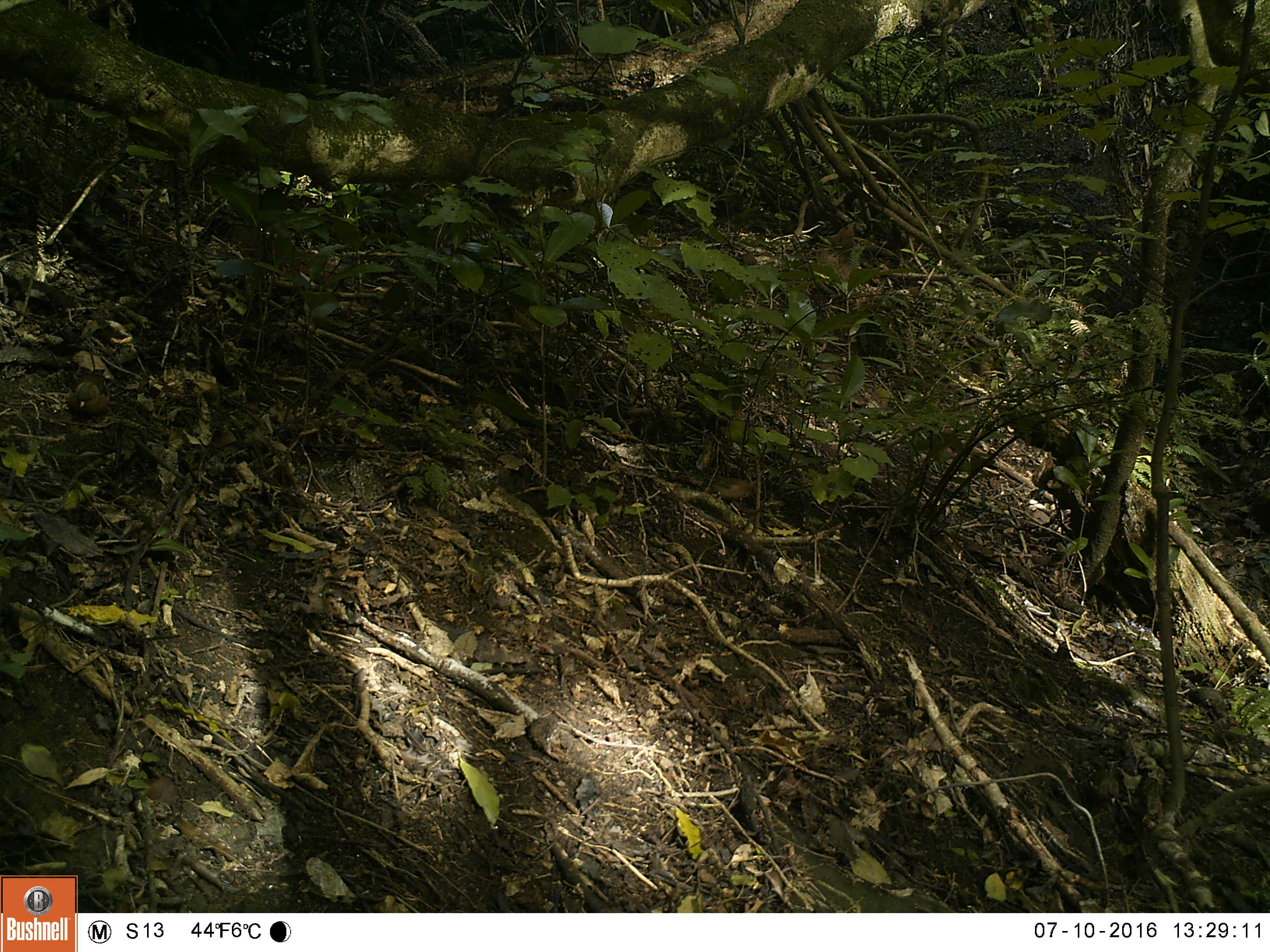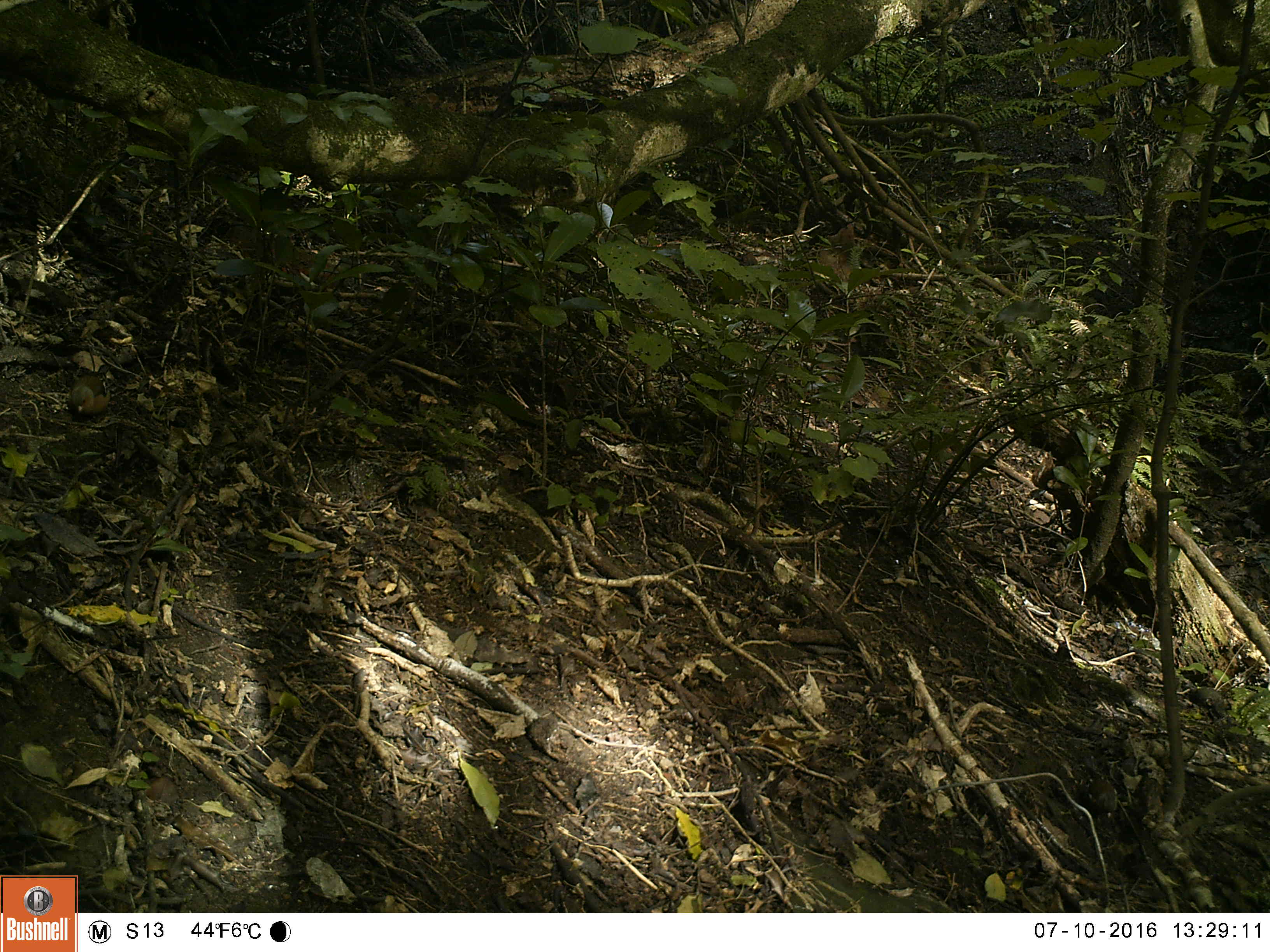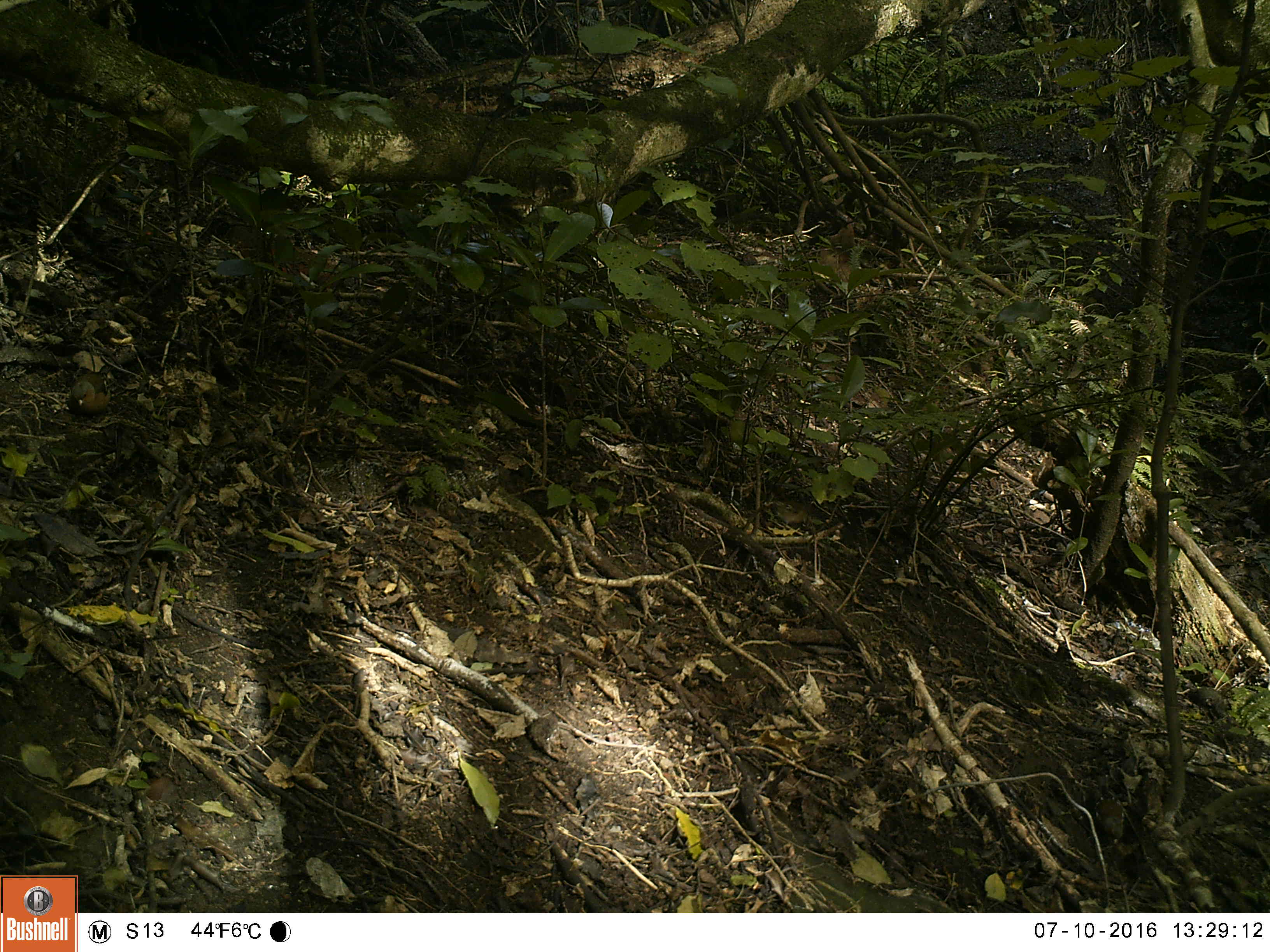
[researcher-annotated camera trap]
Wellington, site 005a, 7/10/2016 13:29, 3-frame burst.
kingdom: Animalia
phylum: Chordata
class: Aves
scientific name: Aves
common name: bird